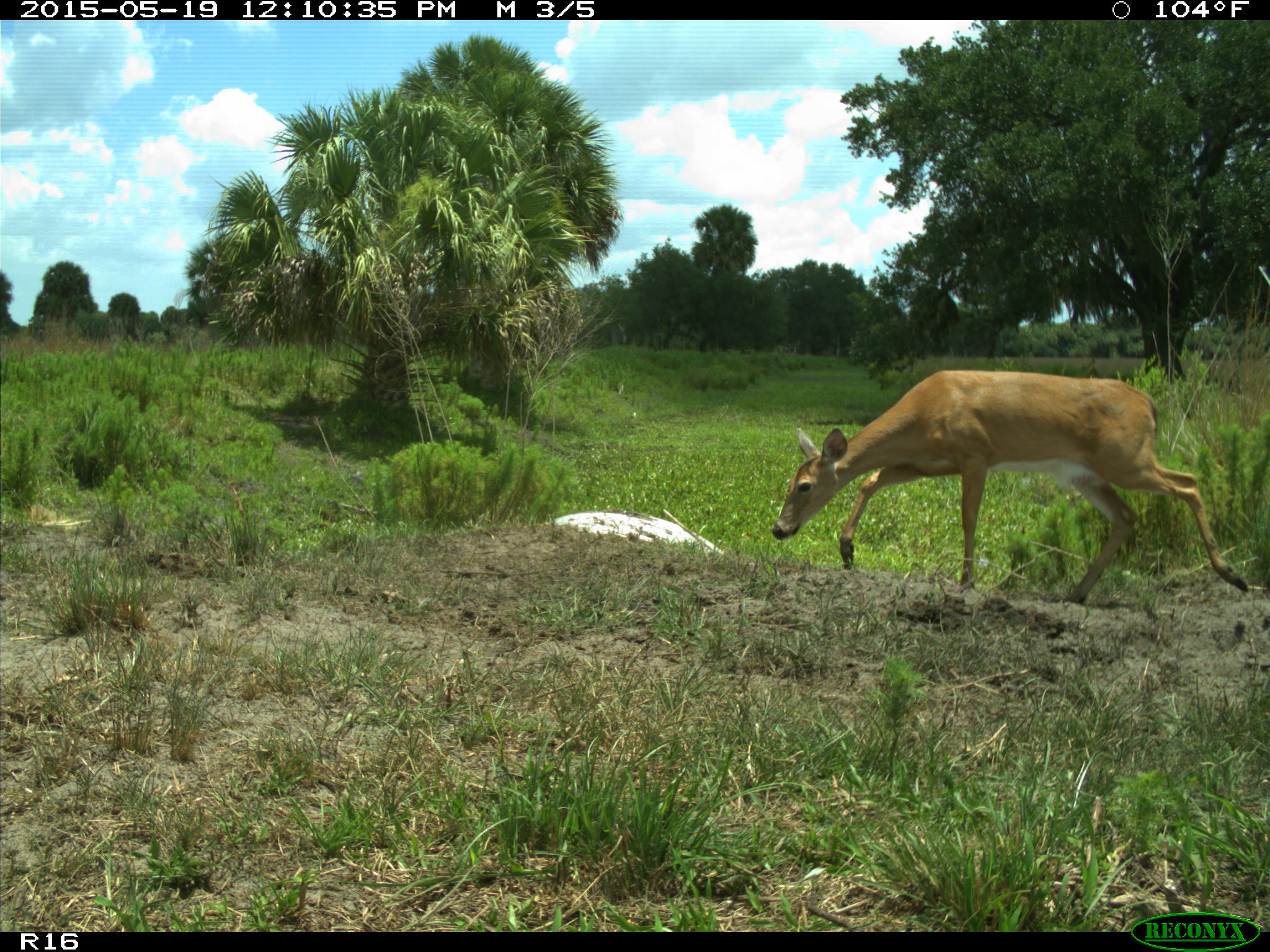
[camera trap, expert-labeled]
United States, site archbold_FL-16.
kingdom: Animalia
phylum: Chordata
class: Mammalia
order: Artiodactyla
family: Cervidae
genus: Odocoileus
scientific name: Odocoileus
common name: deer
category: unidentified deer